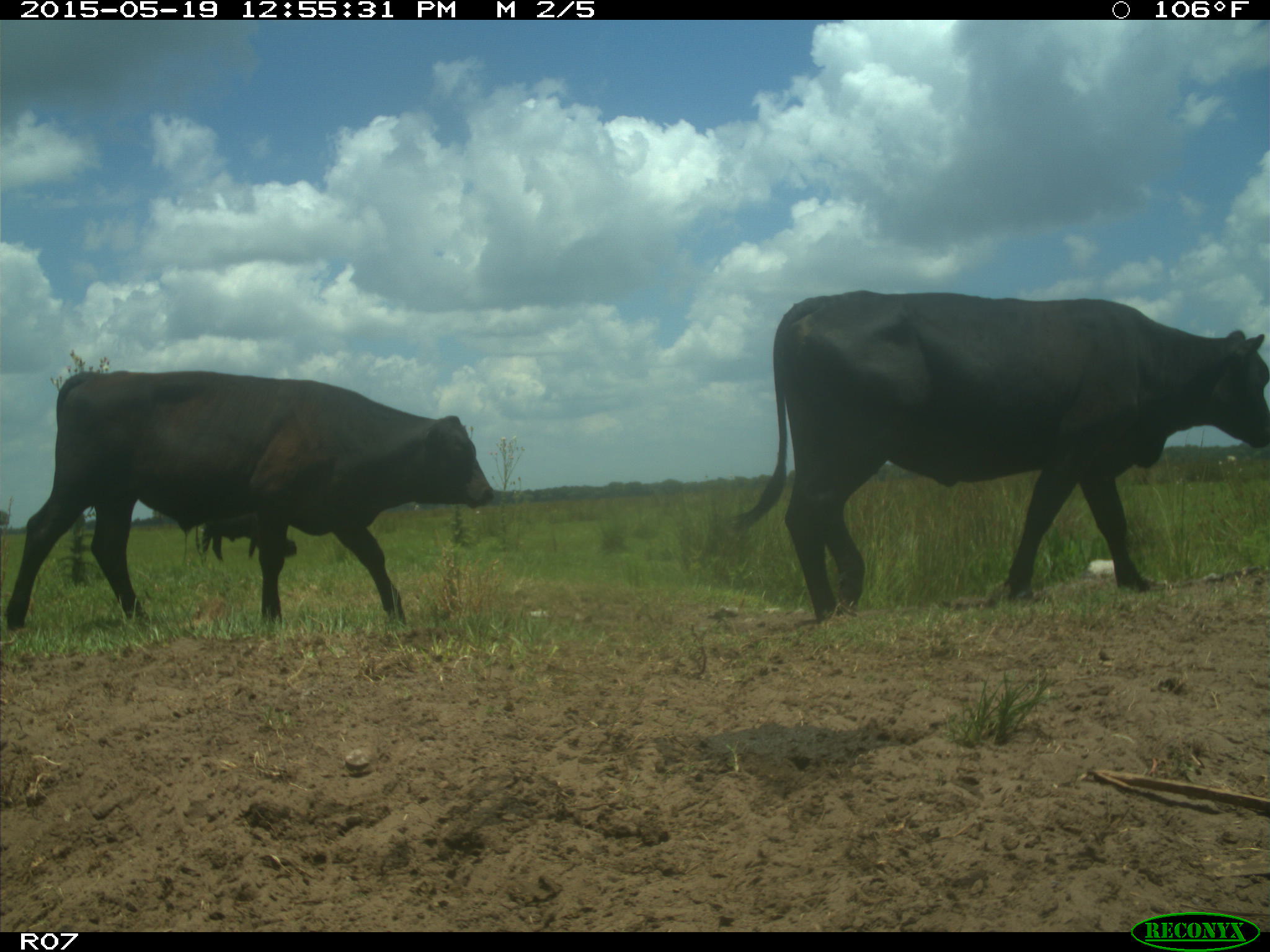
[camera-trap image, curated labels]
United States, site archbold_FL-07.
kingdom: Animalia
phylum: Chordata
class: Mammalia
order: Artiodactyla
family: Bovidae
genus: Bos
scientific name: Bos taurus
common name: domestic cow